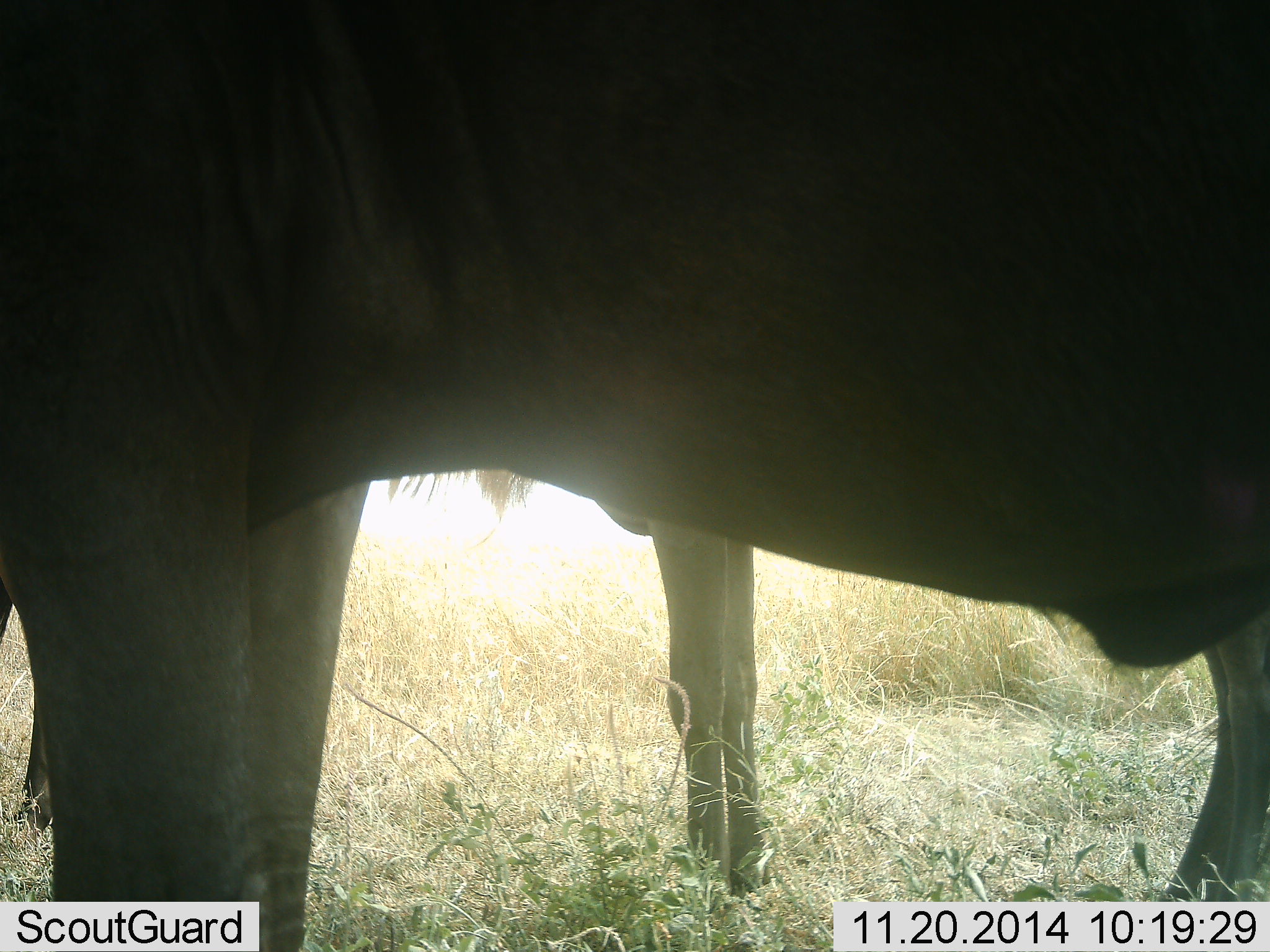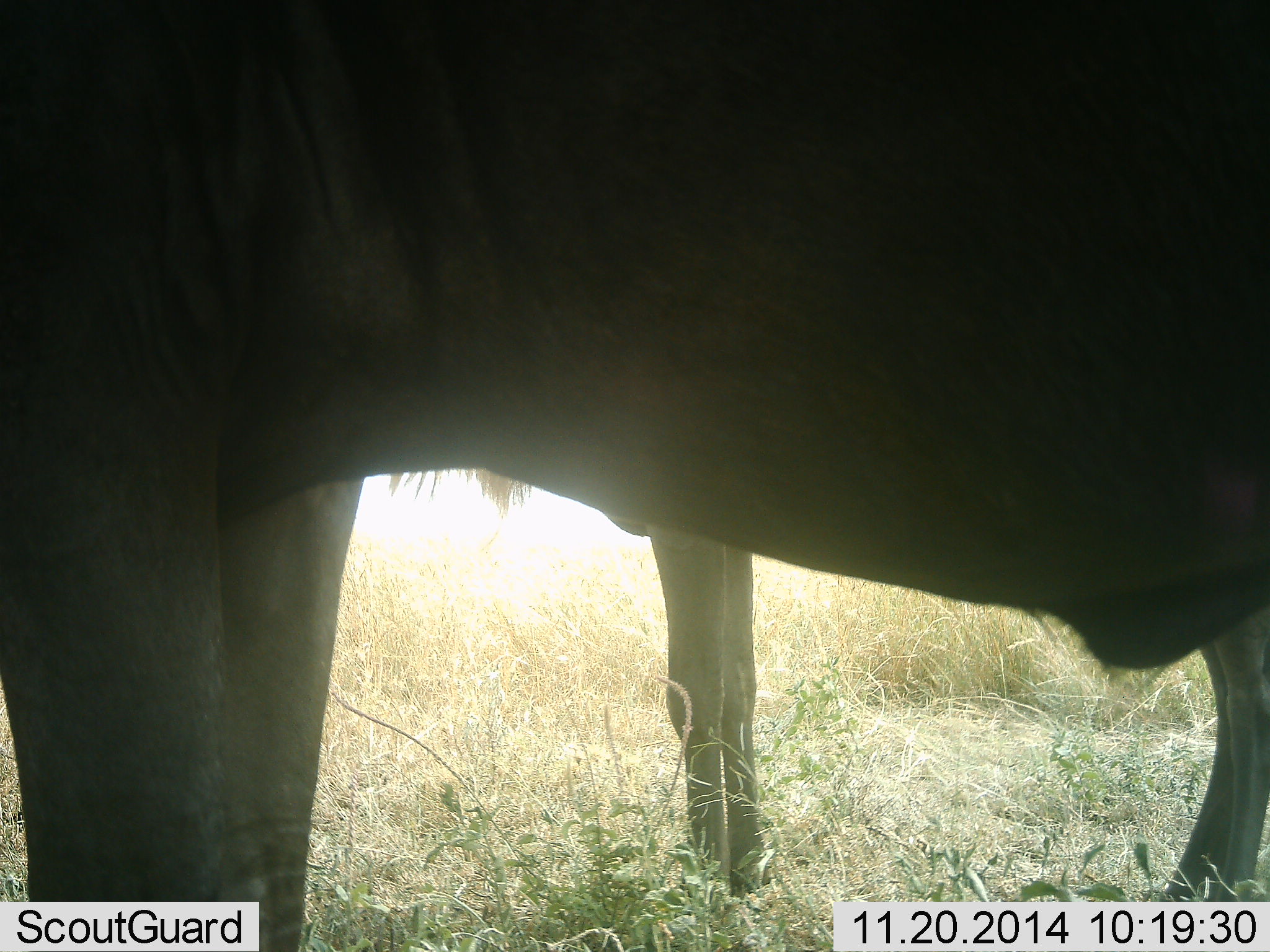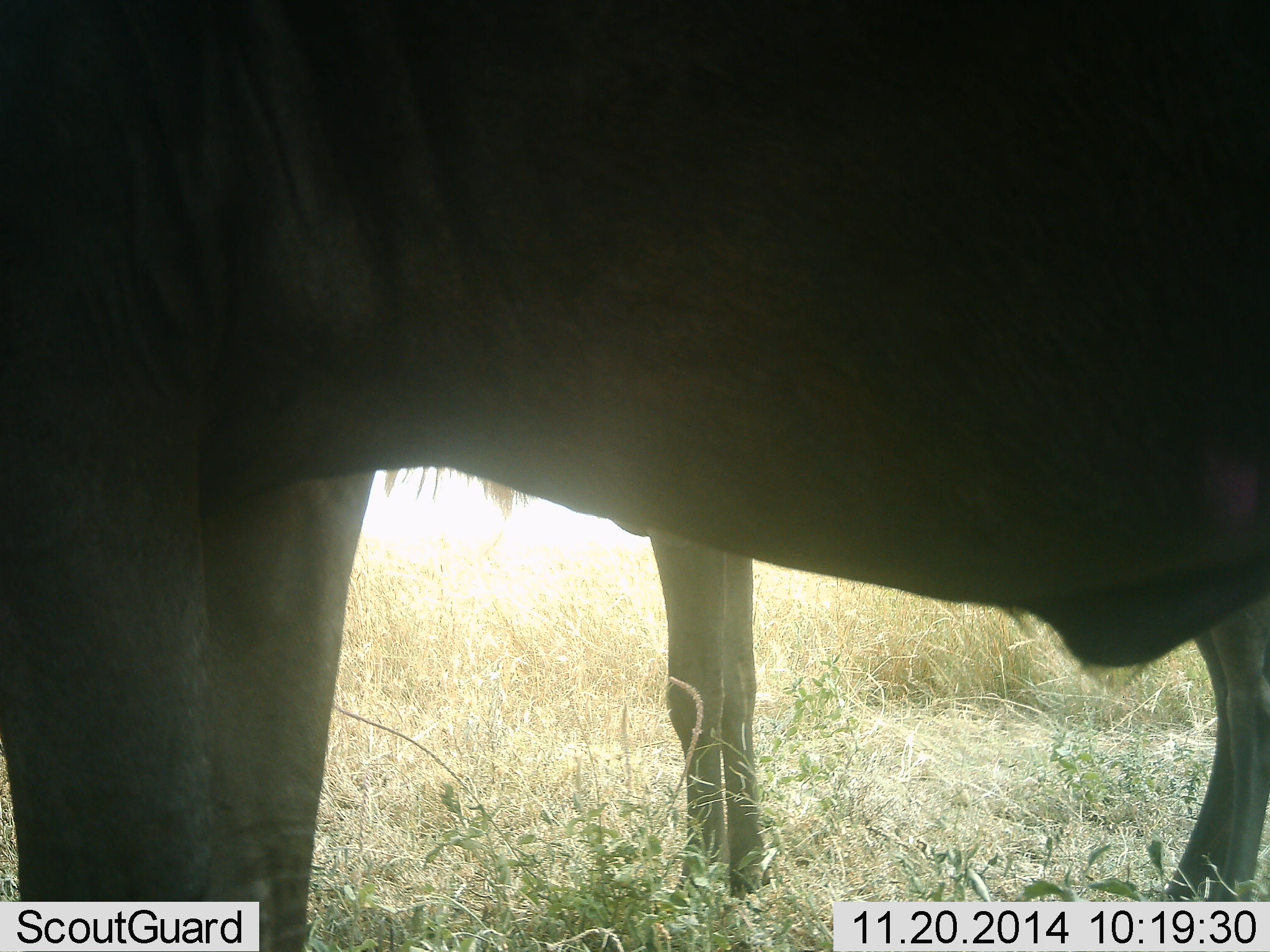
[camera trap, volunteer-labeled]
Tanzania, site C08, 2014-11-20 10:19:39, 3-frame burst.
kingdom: Animalia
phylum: Chordata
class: Mammalia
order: Artiodactyla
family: Bovidae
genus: Connochaetes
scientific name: Connochaetes taurinus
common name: blue wildebeest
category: wildebeest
Wildebeest (blue wildebeest) (Connochaetes taurinus), count 2. Behavior (volunteer vote fractions): standing 100%, resting 0%, moving 0%, interacting 0%. Young present (vote fraction): 0%. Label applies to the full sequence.